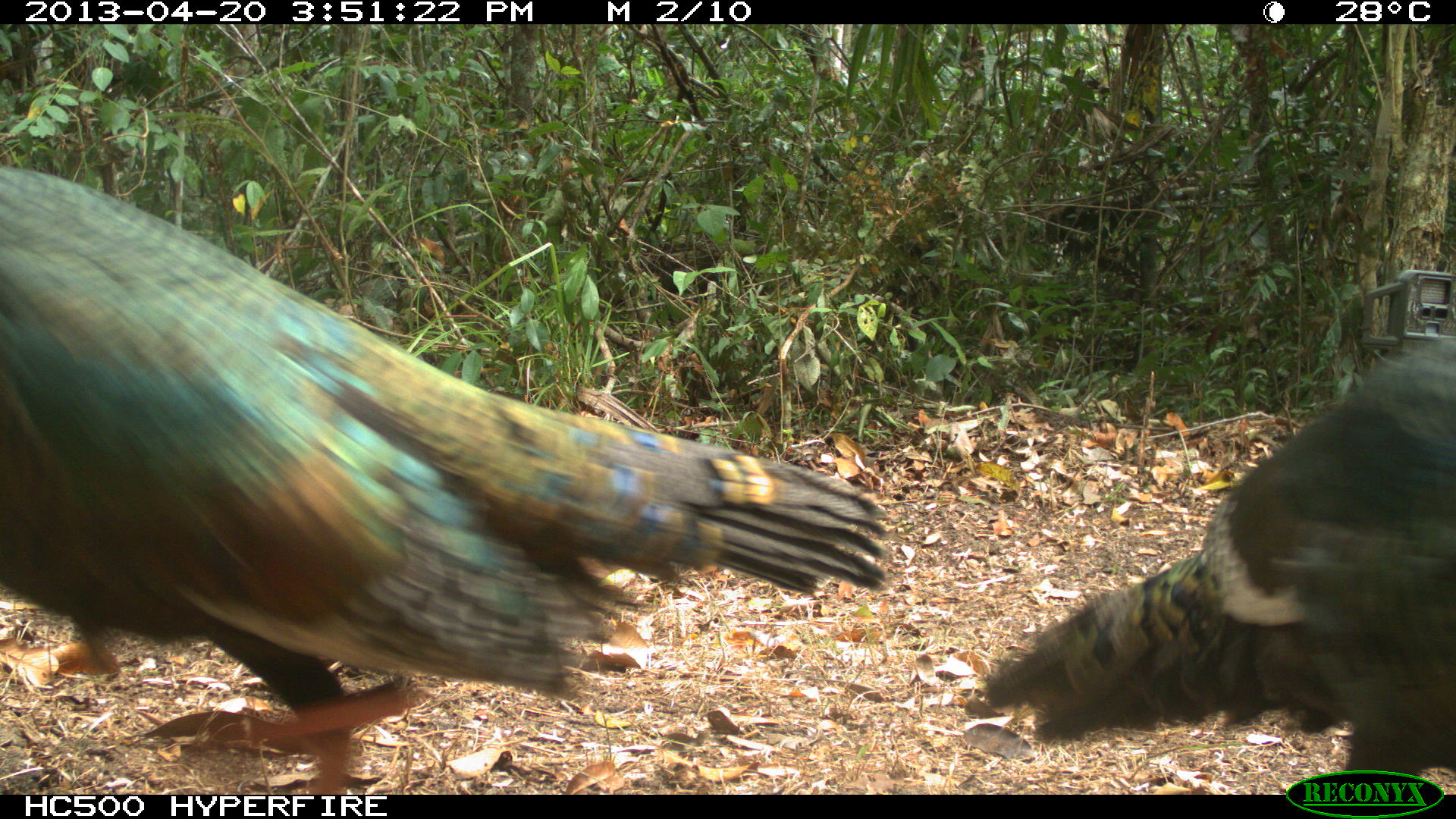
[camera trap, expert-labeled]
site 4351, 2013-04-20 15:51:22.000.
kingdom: Animalia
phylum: Chordata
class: Aves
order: Galliformes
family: Phasianidae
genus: Meleagris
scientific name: Meleagris ocellata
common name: ocellated turkey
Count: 2.